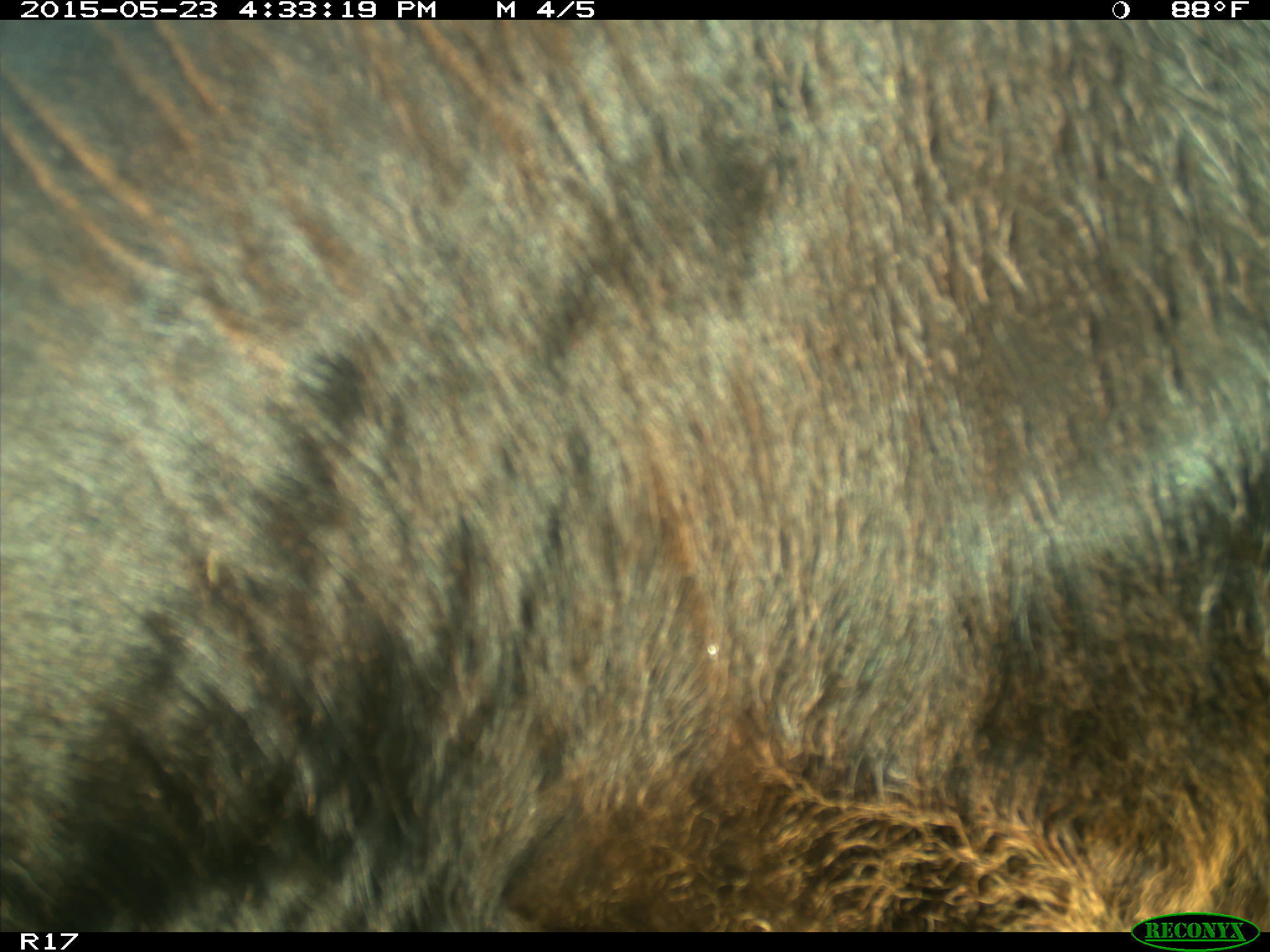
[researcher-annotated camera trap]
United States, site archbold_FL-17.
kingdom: Animalia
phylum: Chordata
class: Mammalia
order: Artiodactyla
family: Bovidae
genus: Bos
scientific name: Bos taurus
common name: domestic cow